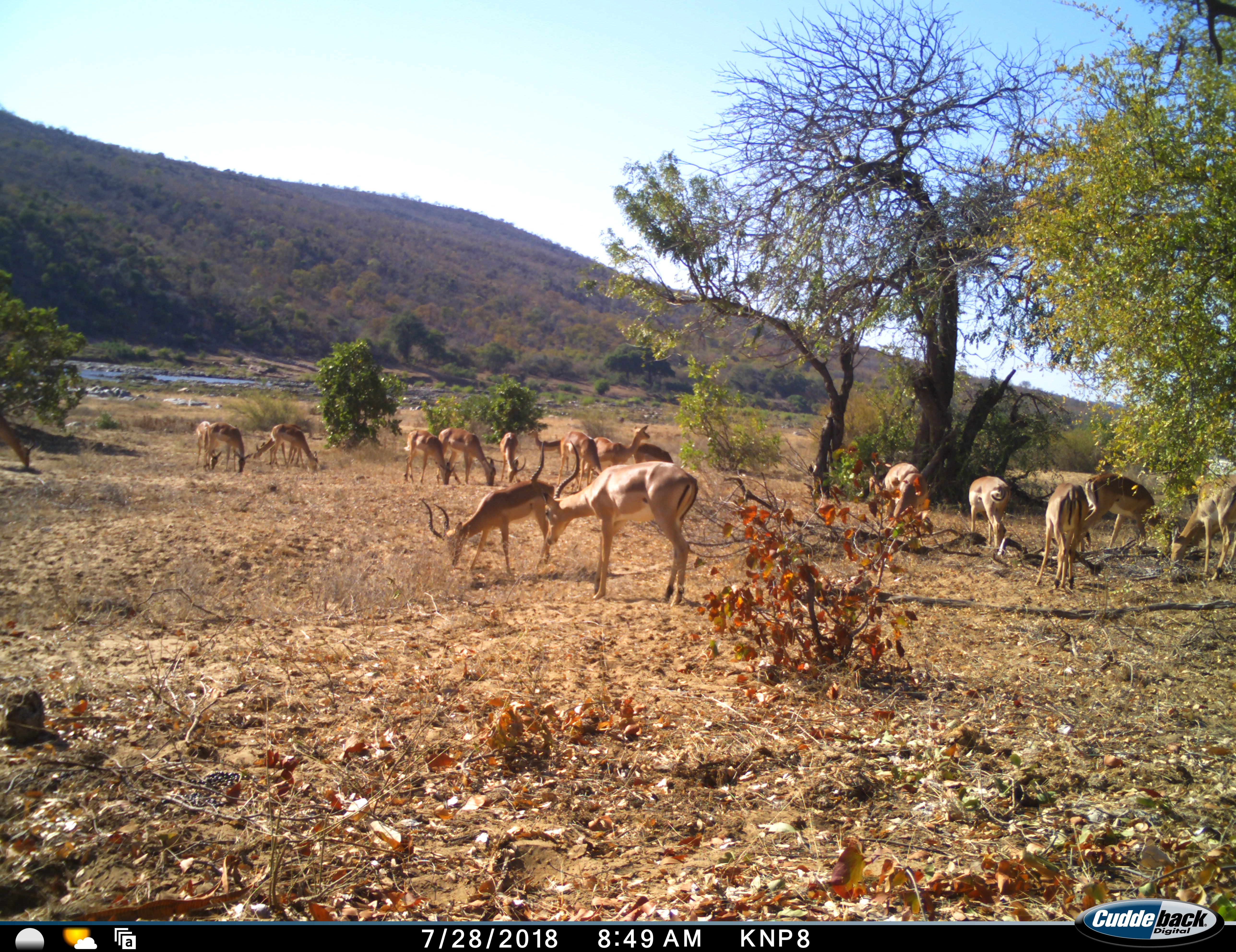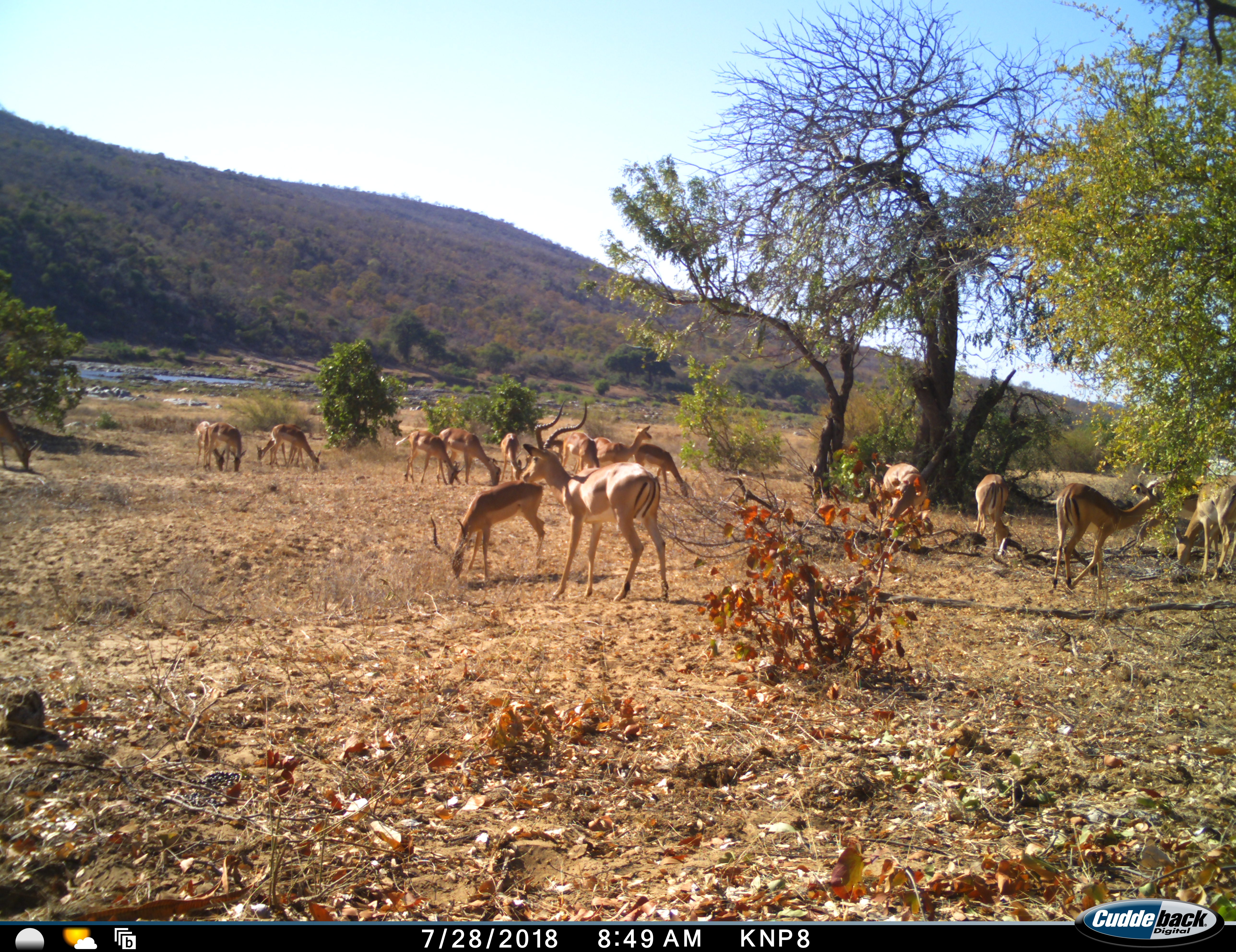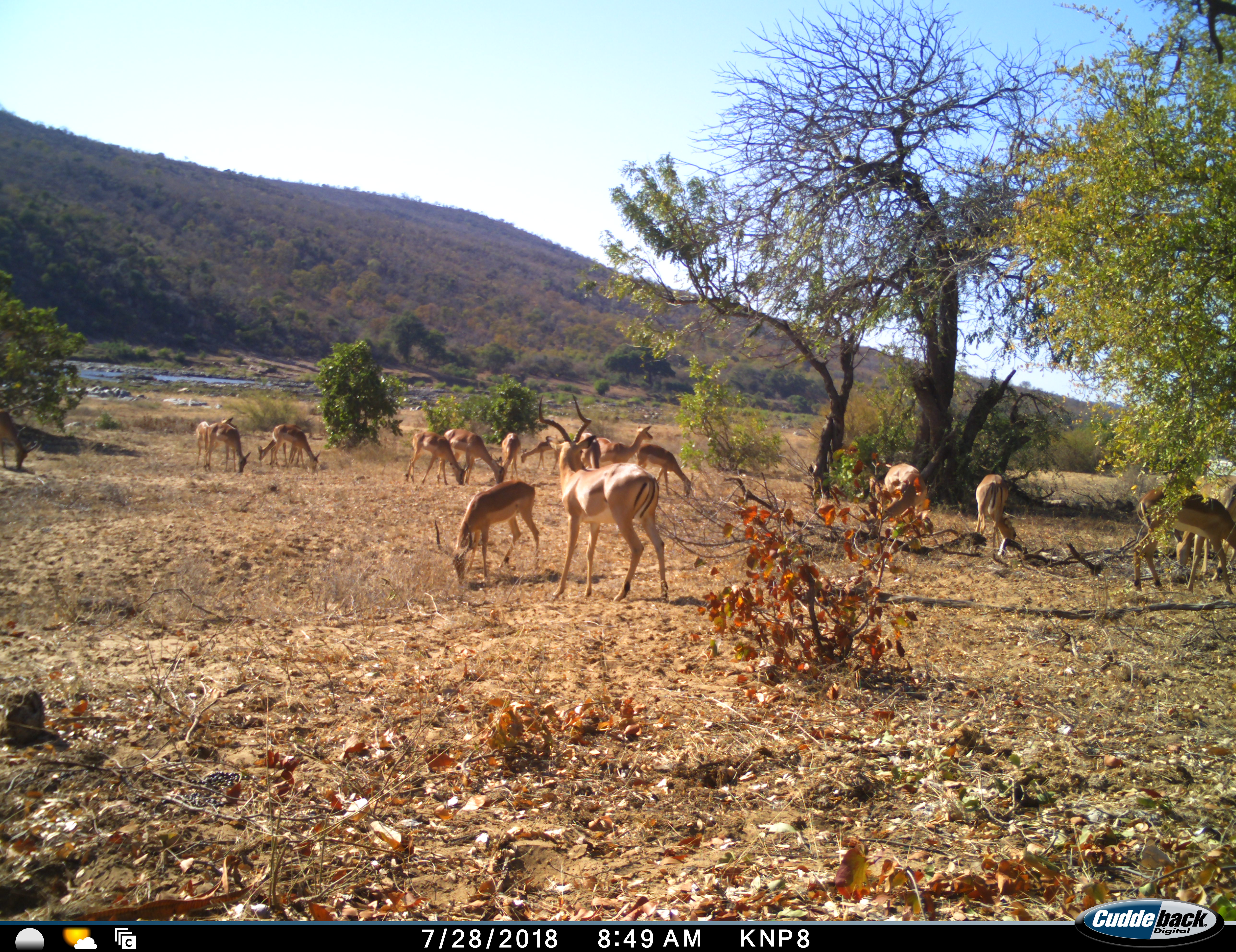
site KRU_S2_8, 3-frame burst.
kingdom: Animalia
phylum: Chordata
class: Mammalia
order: Artiodactyla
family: Bovidae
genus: Aepyceros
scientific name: Aepyceros melampus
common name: impala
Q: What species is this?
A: Impala (Aepyceros melampus).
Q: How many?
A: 11-50.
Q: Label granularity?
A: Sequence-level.